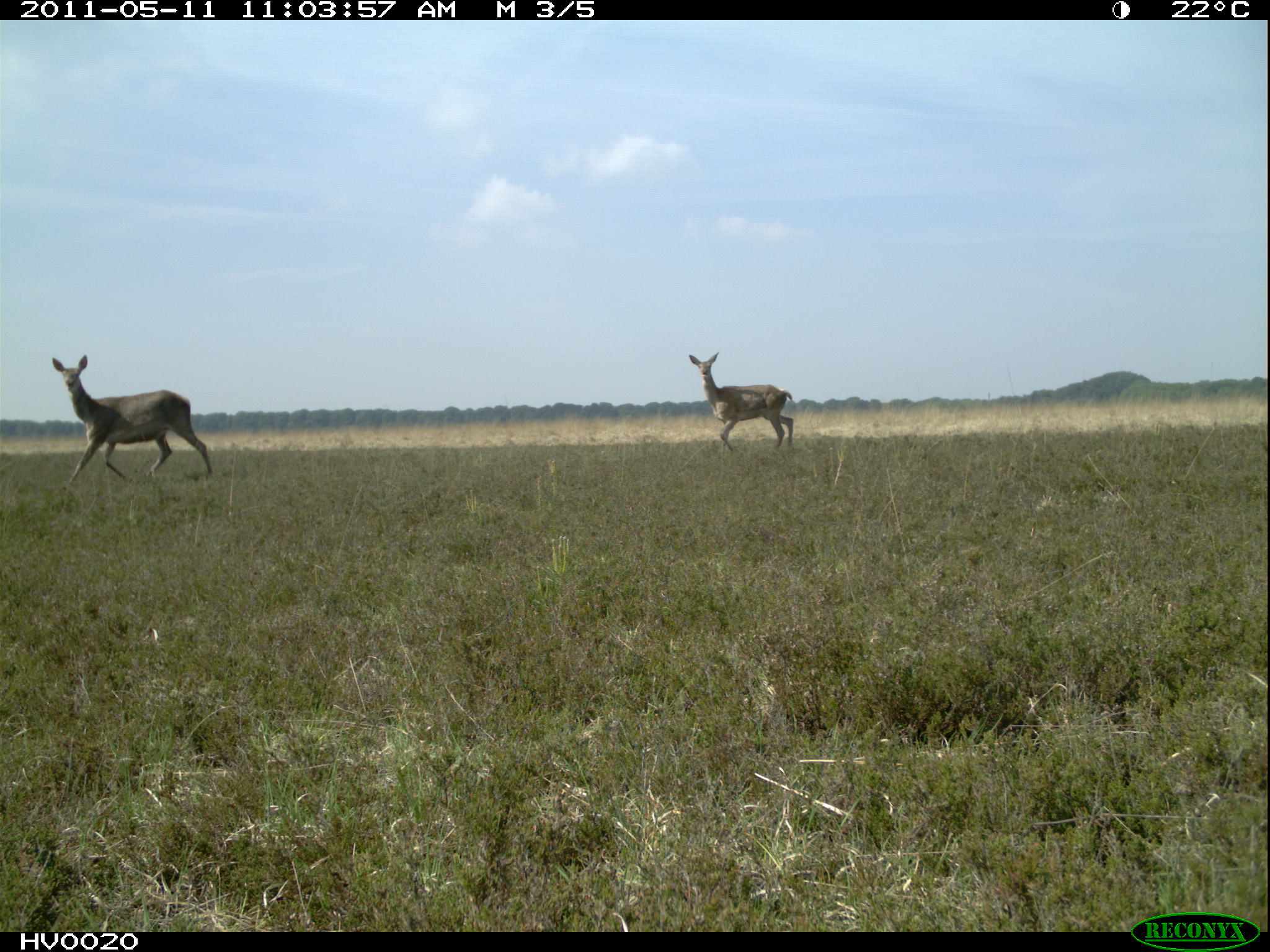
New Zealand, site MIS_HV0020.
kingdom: Animalia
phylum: Chordata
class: Mammalia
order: Artiodactyla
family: Cervidae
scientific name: Cervidae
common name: deer